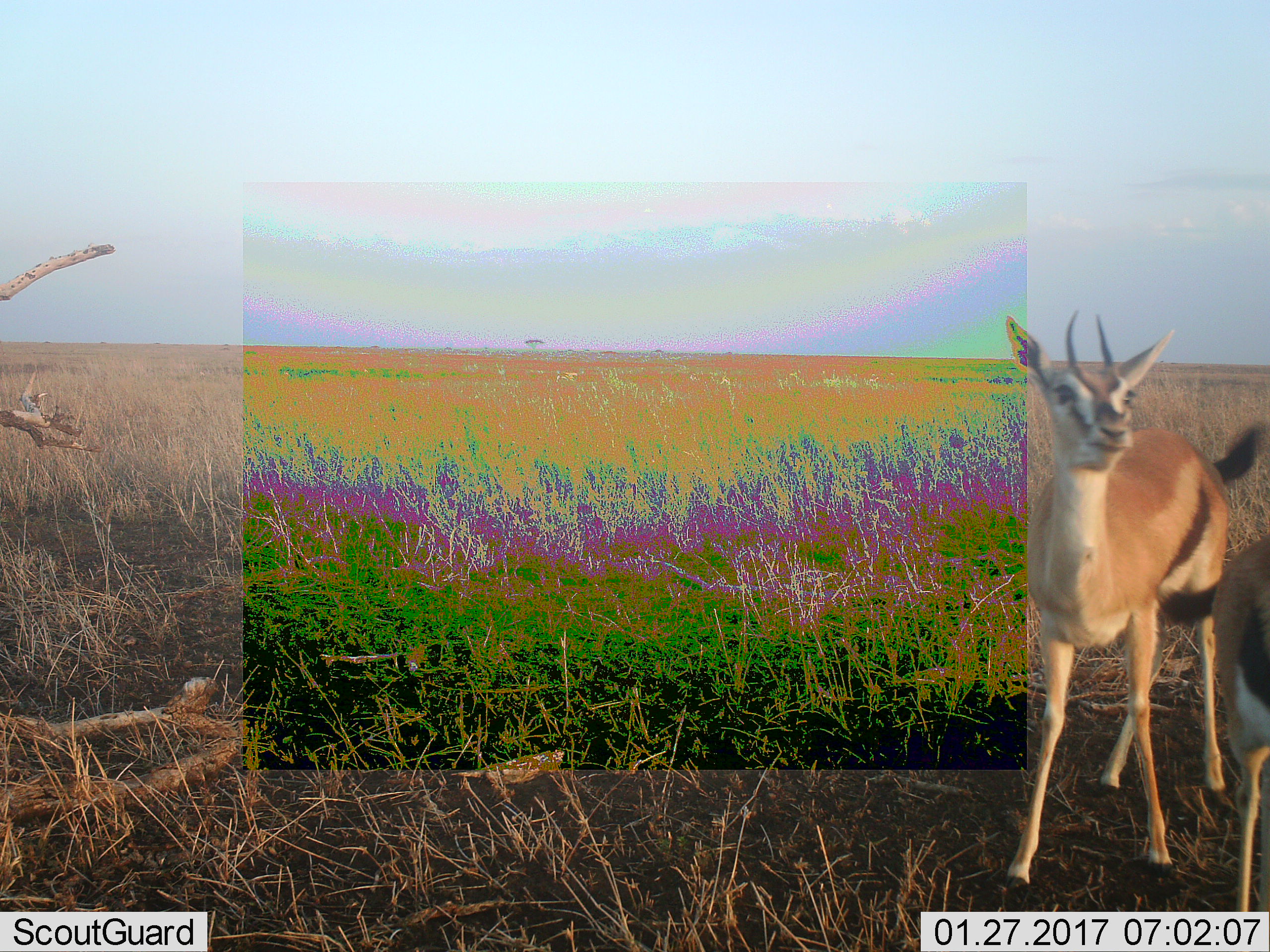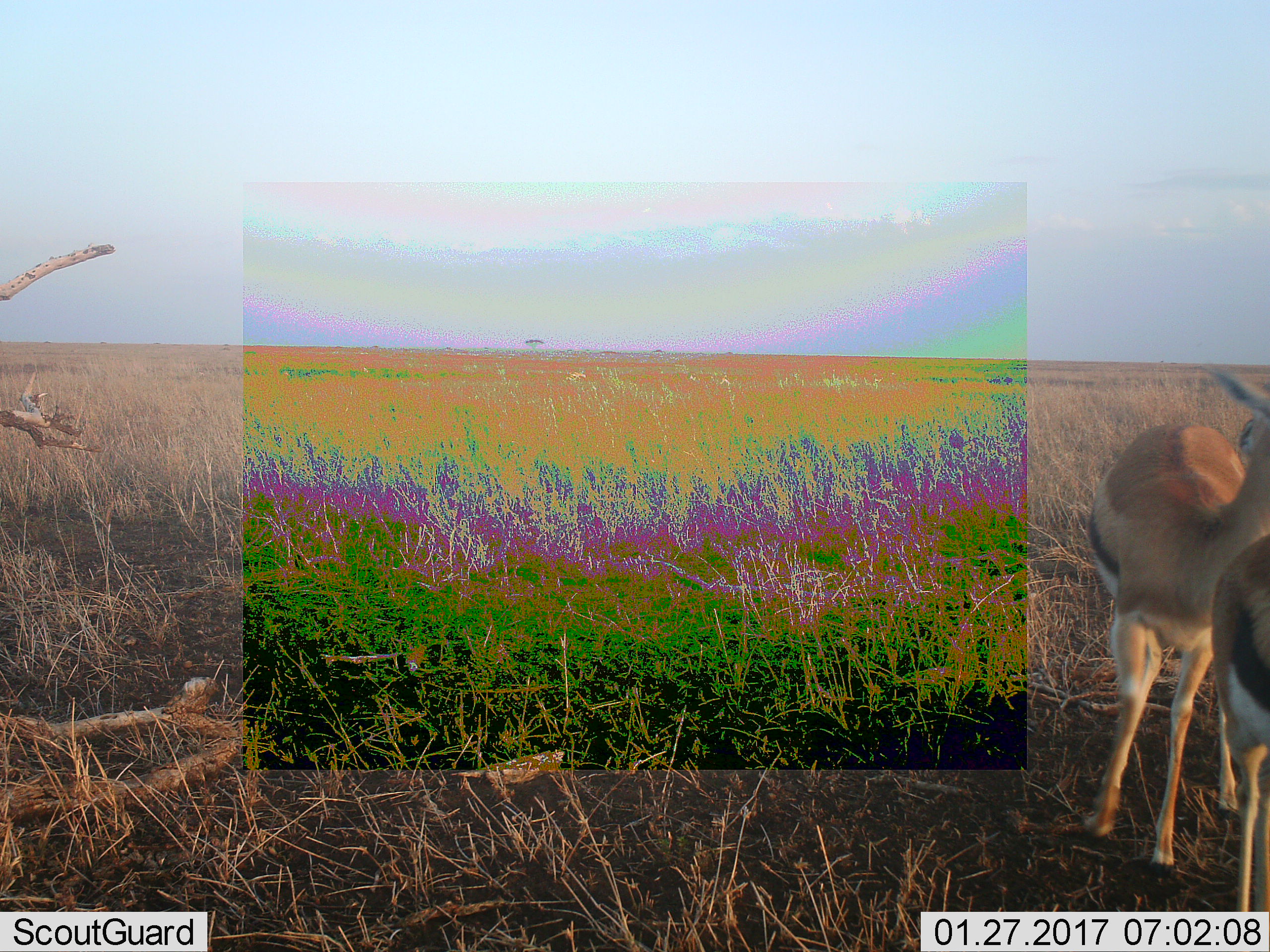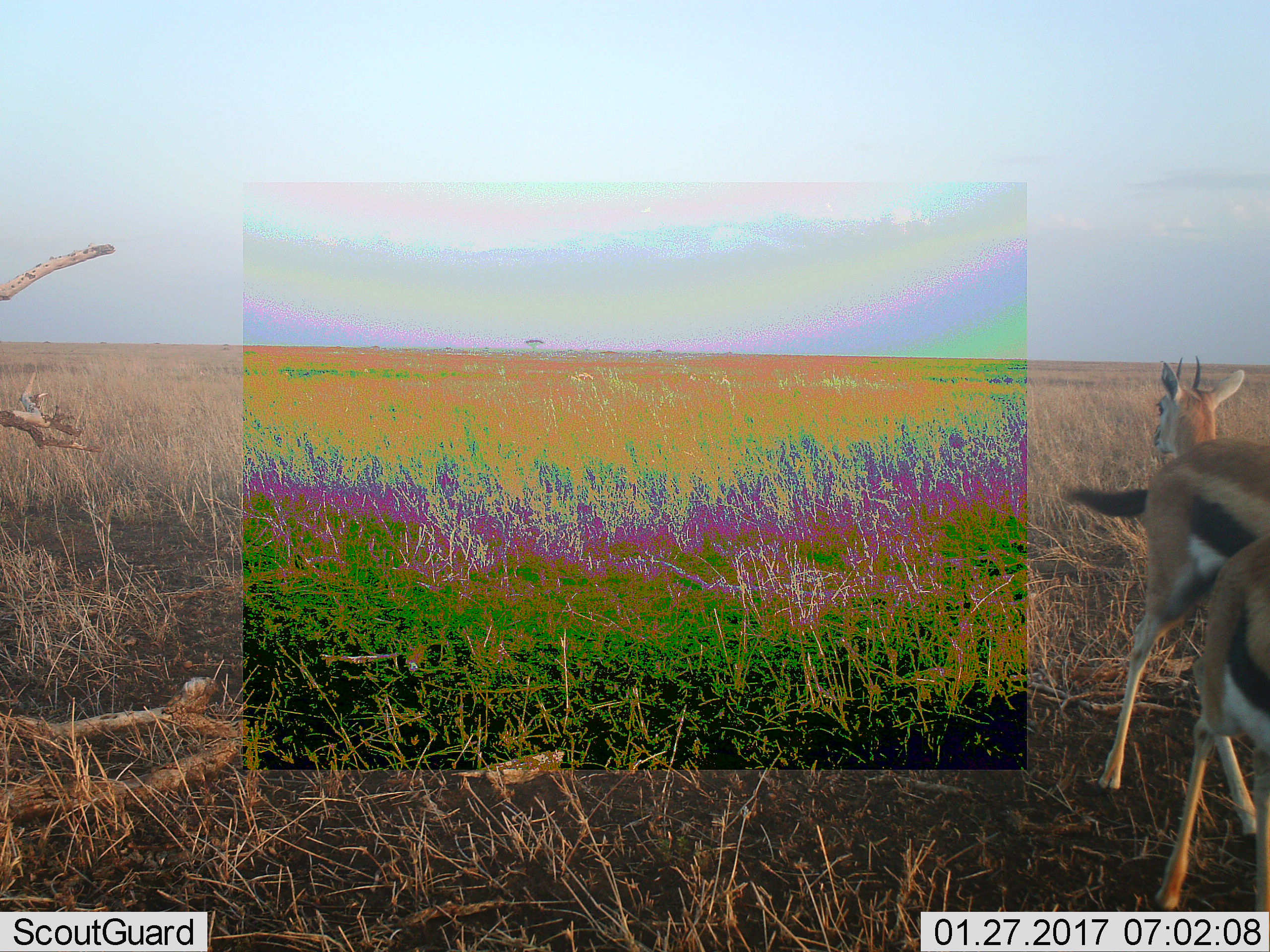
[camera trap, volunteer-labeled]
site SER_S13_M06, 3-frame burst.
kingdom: Animalia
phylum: Chordata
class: Mammalia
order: Artiodactyla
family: Bovidae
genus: Eudorcas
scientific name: Eudorcas thomsonii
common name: thomson's gazelle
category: gazellethomsons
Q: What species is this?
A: Gazellethomsons (thomson's gazelle) (Eudorcas thomsonii).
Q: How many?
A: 3.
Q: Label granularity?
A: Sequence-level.